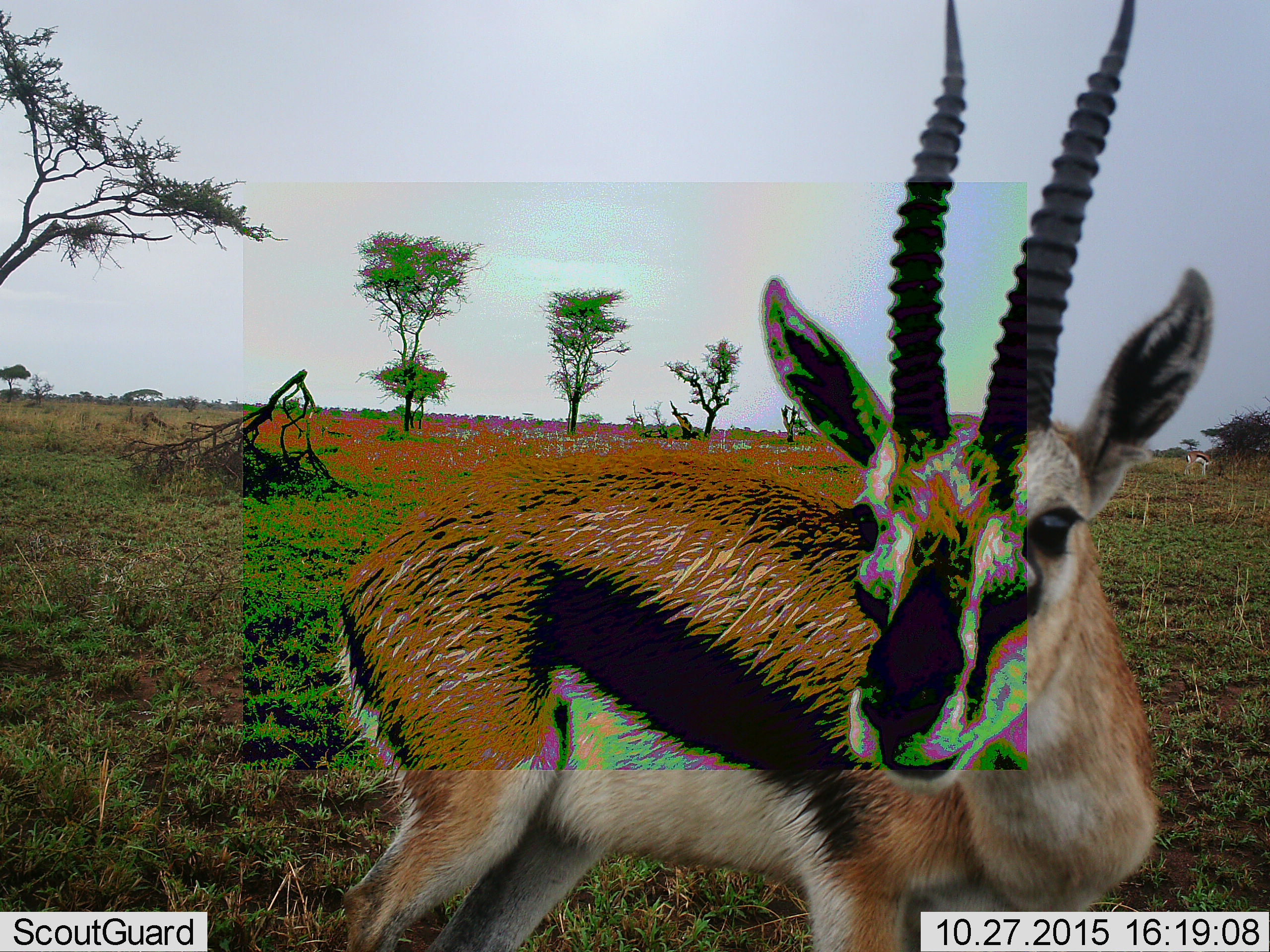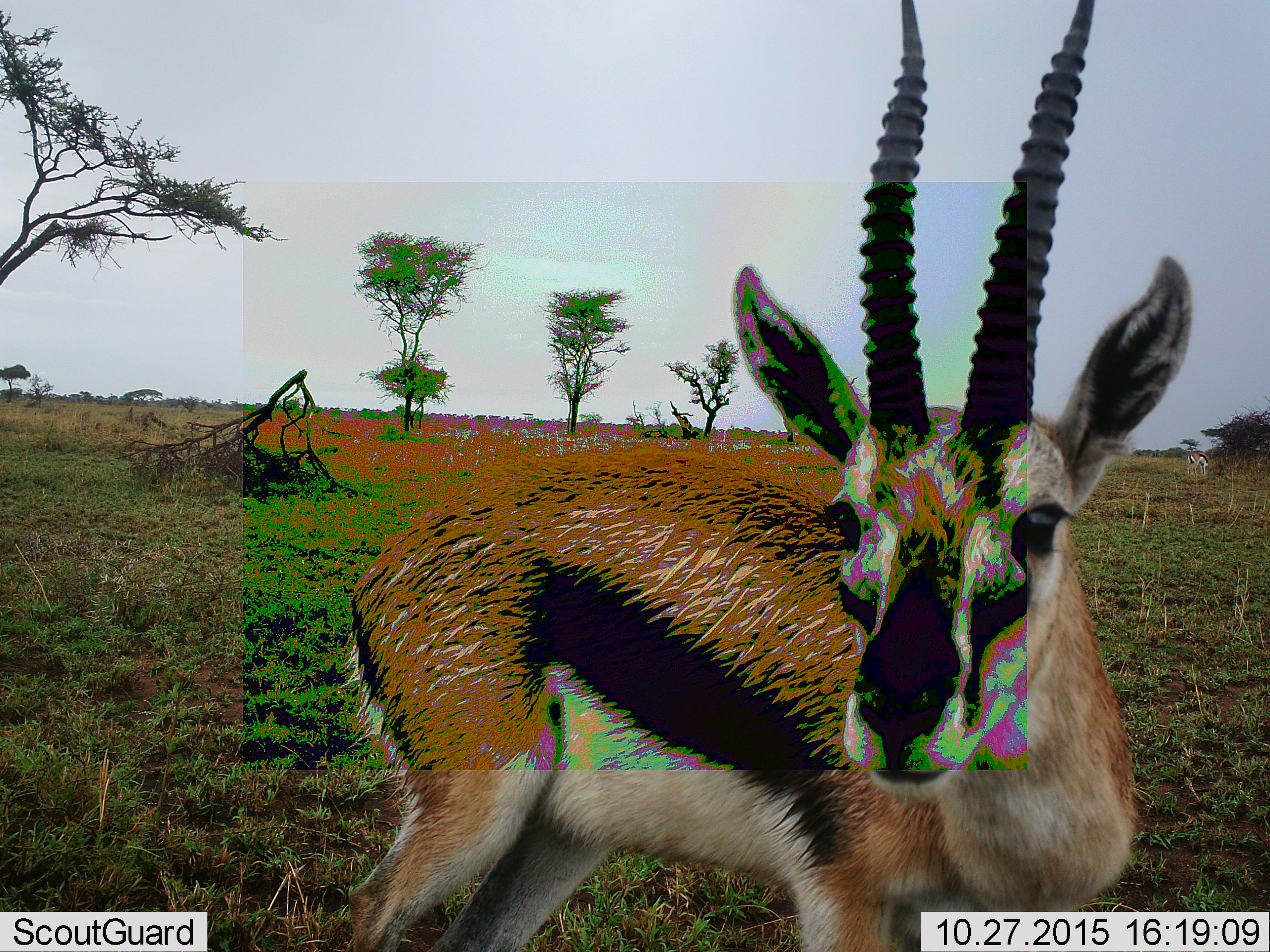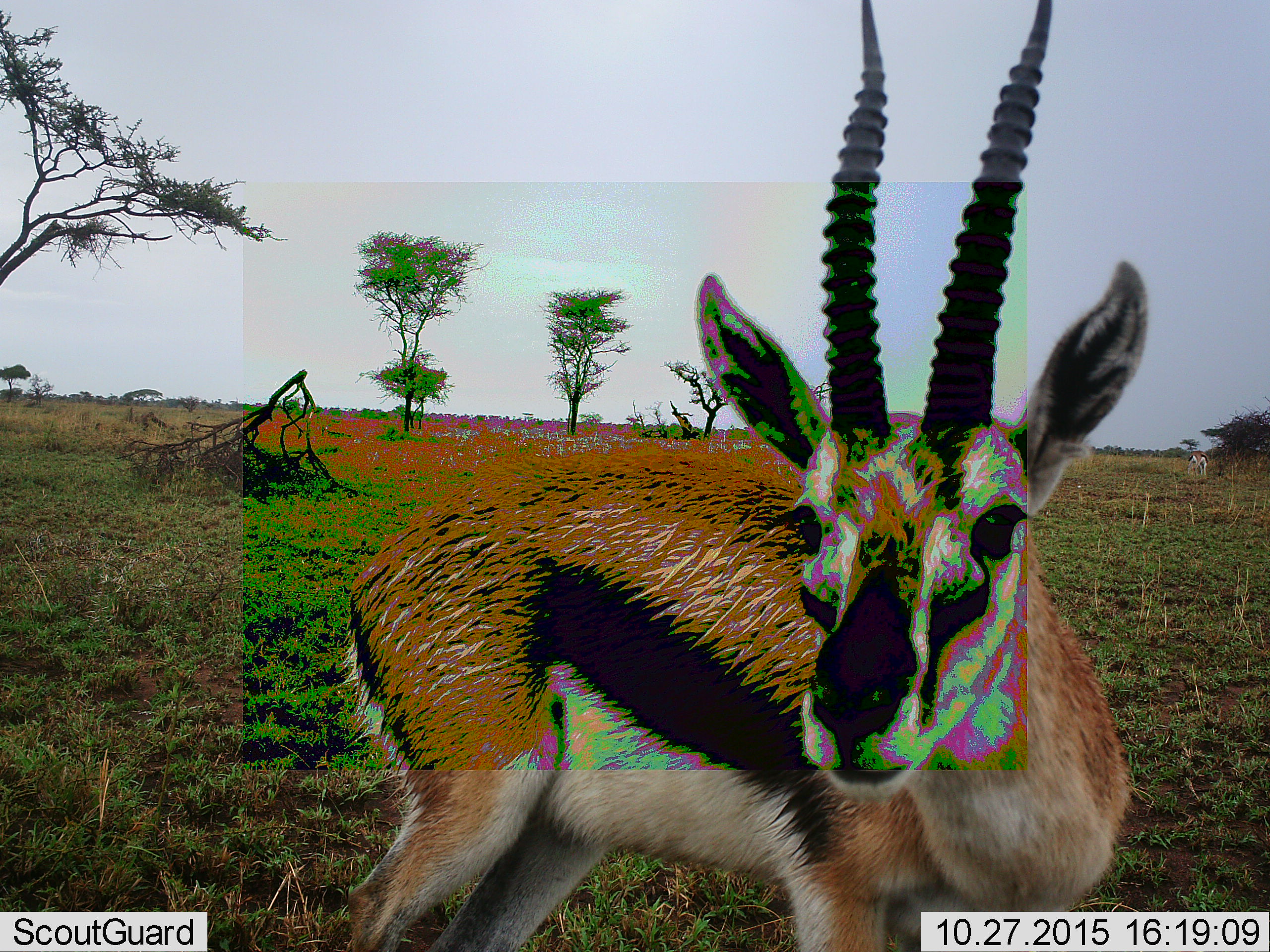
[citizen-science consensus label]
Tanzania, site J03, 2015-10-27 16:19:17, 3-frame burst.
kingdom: Animalia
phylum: Chordata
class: Mammalia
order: Artiodactyla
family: Bovidae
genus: Eudorcas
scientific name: Eudorcas thomsonii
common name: thomson's gazelle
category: gazellethomsons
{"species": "gazellethomsons (thomson's gazelle) (Eudorcas thomsonii)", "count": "2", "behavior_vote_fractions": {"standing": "100%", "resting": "0%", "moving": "11%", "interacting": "0%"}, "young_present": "0%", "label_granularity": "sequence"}